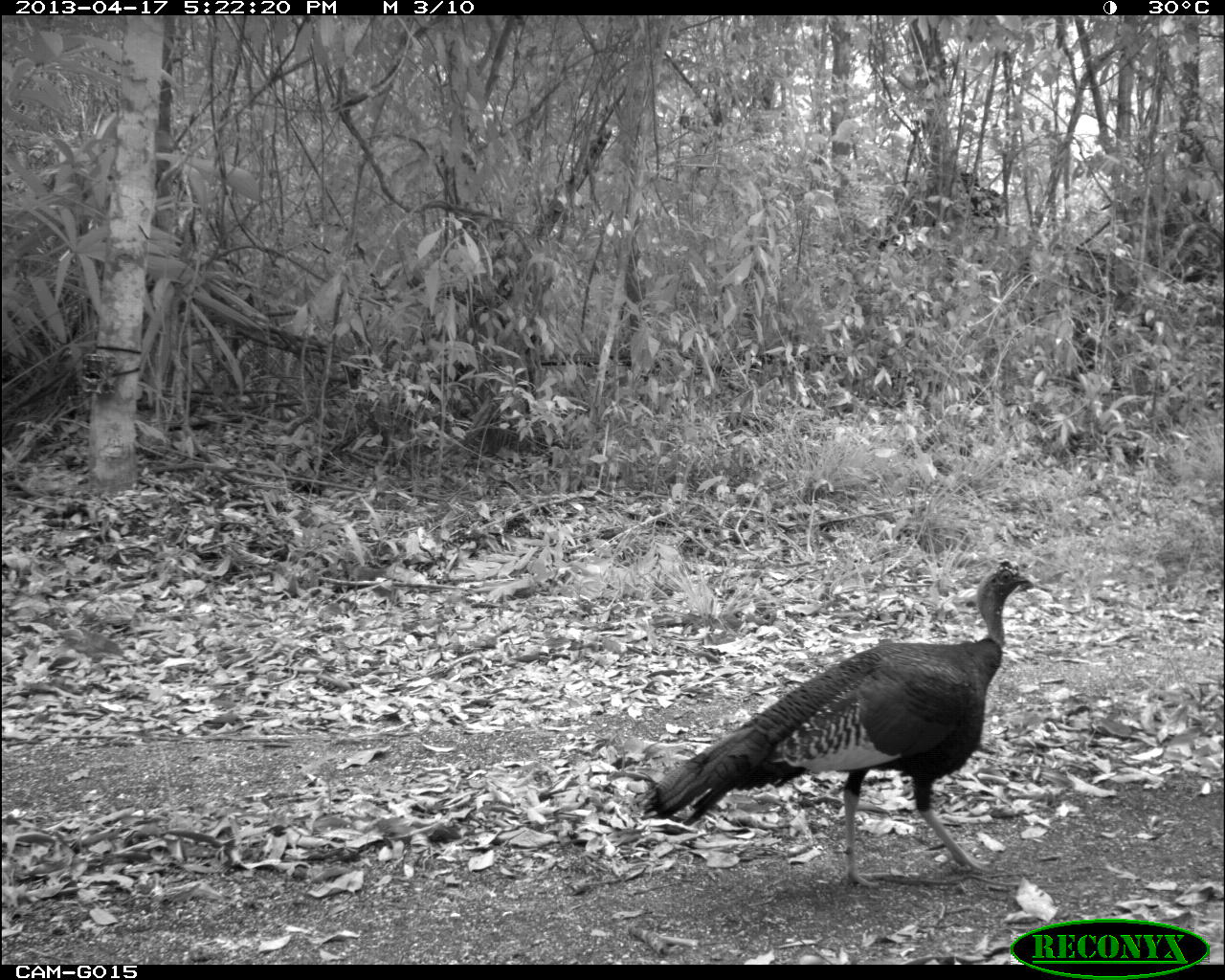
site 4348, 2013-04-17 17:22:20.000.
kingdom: Animalia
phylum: Chordata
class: Aves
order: Galliformes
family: Phasianidae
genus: Meleagris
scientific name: Meleagris ocellata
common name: ocellated turkey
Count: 1.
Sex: male.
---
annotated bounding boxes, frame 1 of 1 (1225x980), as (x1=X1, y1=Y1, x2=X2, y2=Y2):
meleagris ocellata: (x1=632, y1=558, x2=1033, y2=891)